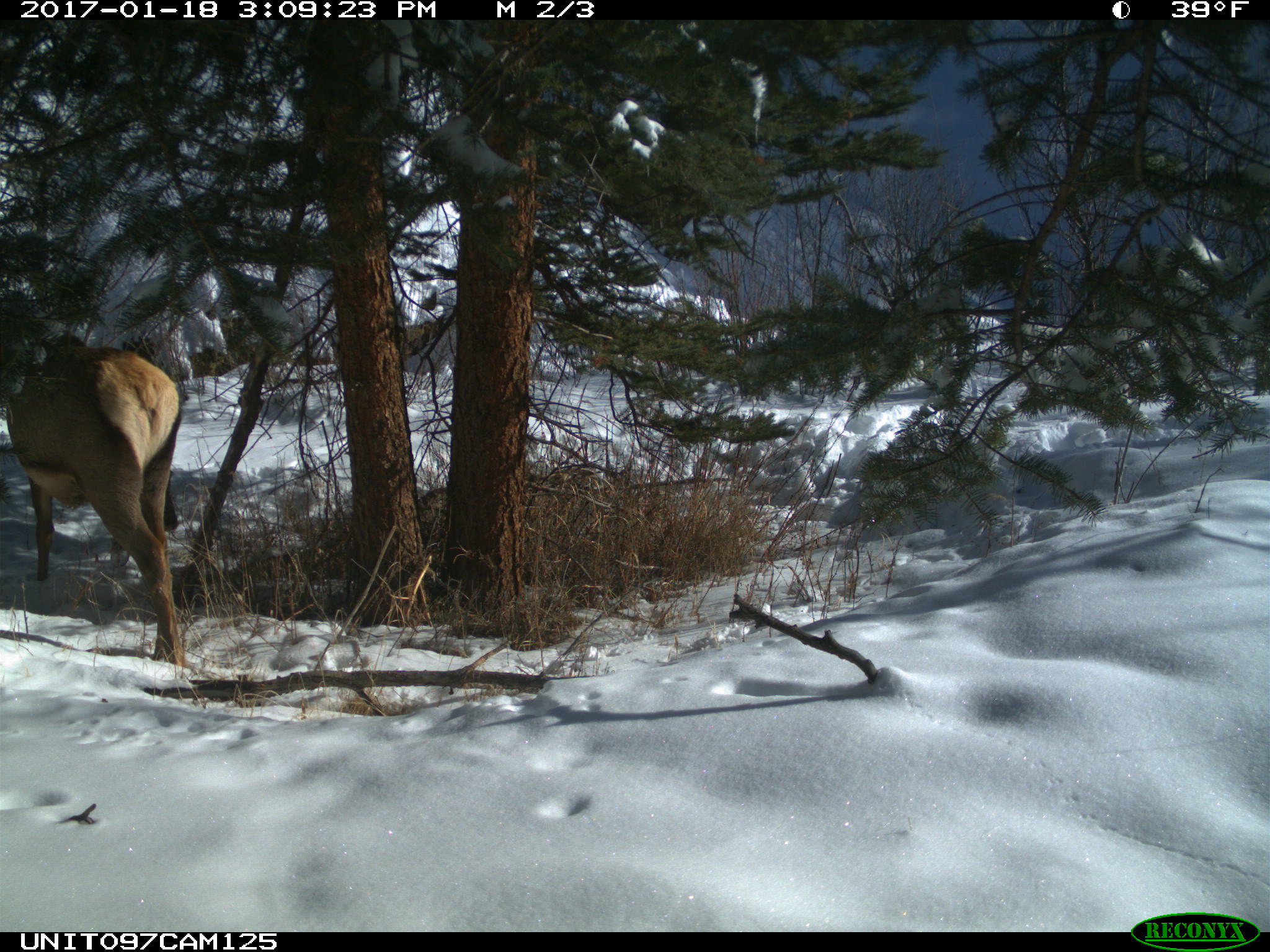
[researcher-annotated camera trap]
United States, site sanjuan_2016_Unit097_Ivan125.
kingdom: Animalia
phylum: Chordata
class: Mammalia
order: Artiodactyla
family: Cervidae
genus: Cervus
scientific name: Cervus elaphus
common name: red deer